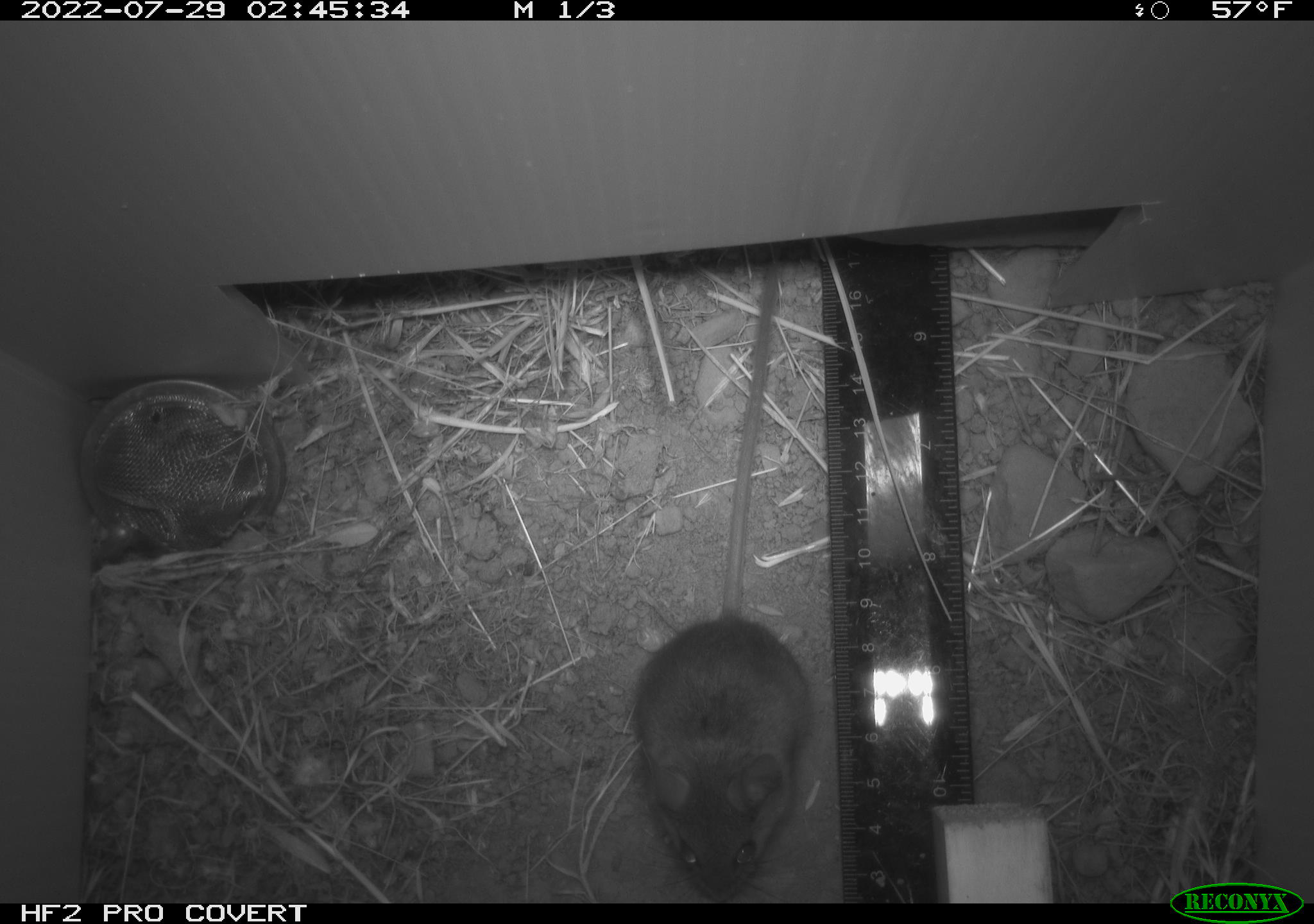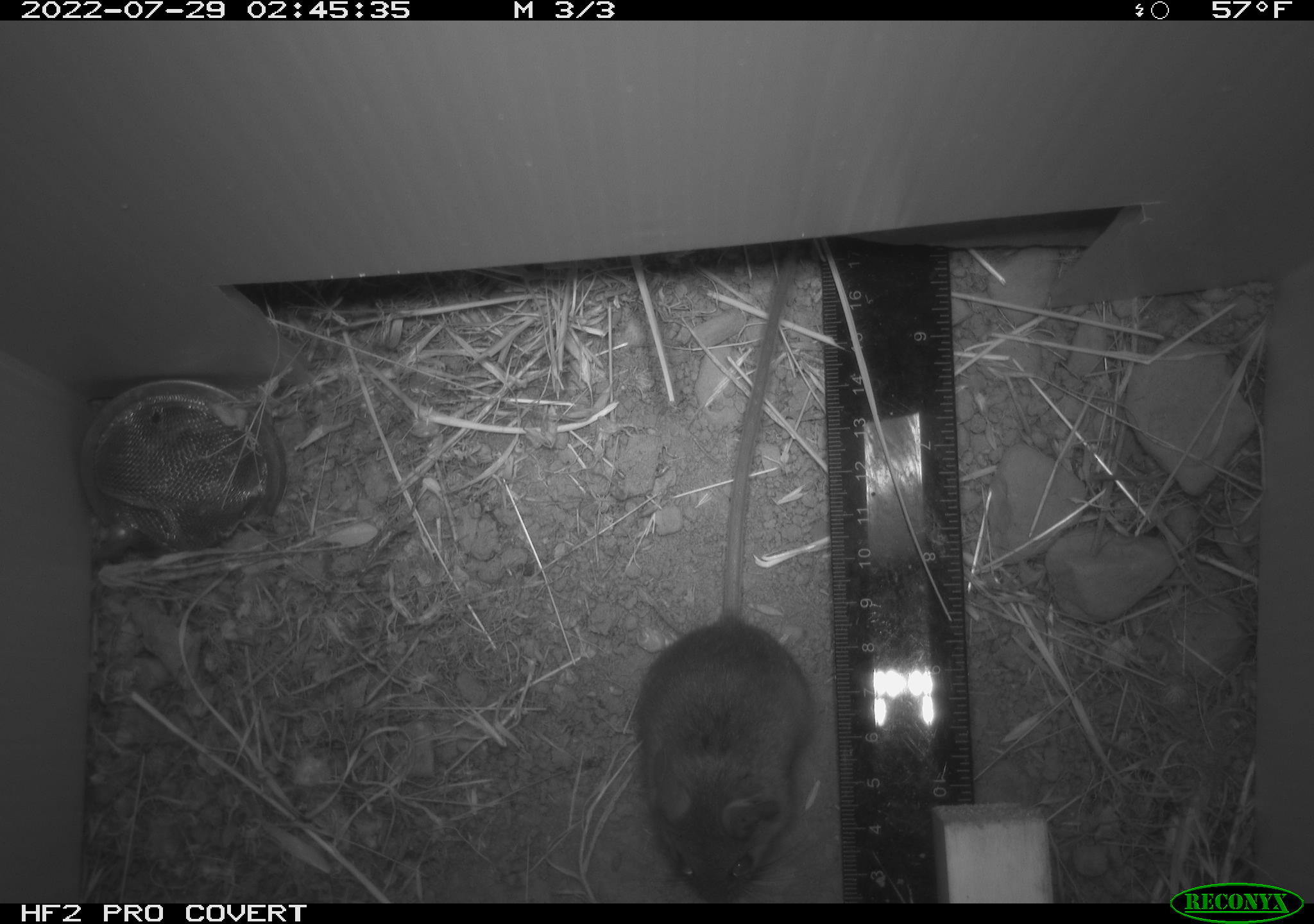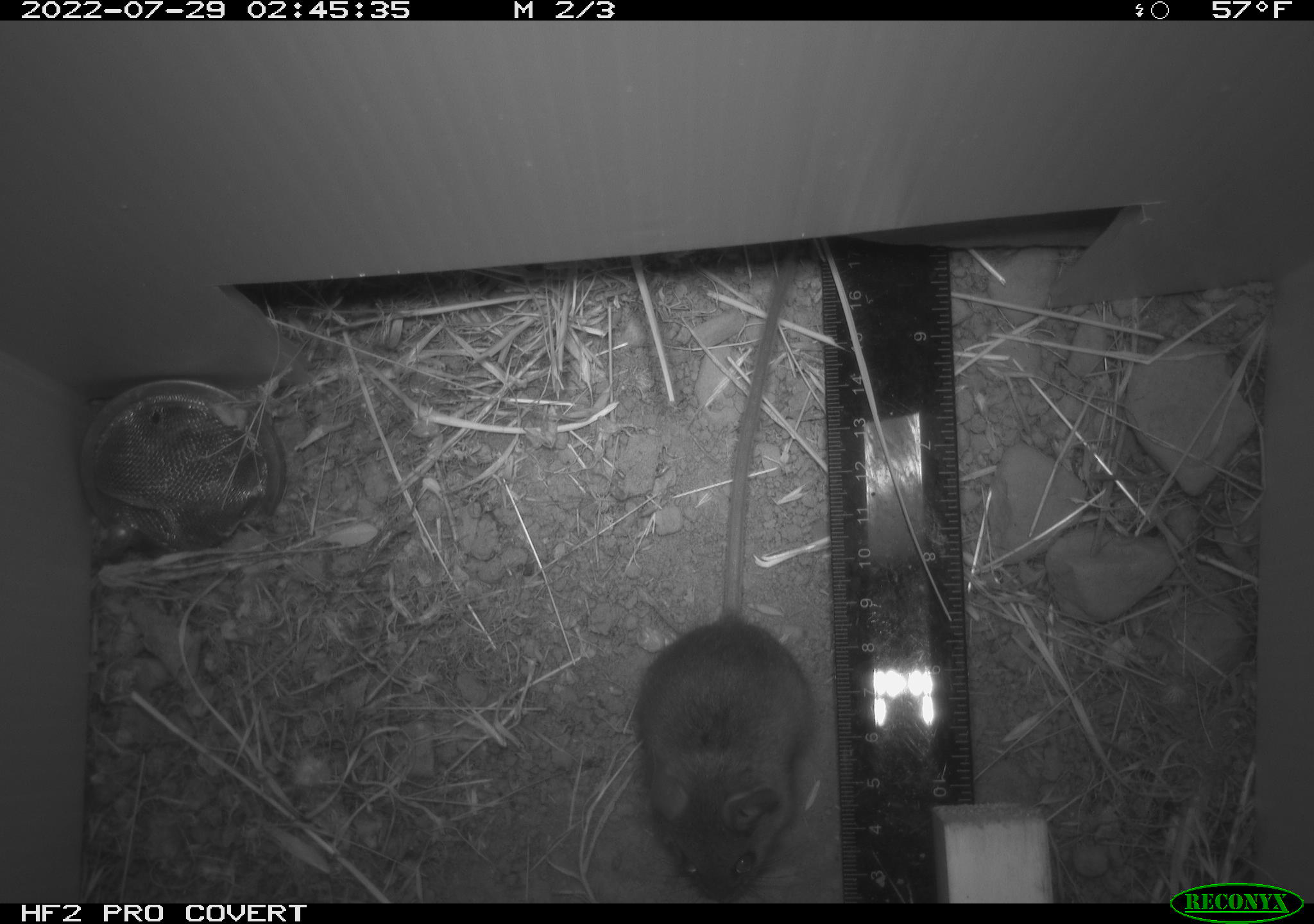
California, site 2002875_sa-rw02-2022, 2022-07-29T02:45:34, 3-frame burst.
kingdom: Animalia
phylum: Chordata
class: Mammalia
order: Rodentia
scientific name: Rodentia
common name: mouse species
Mouse species (Rodentia).